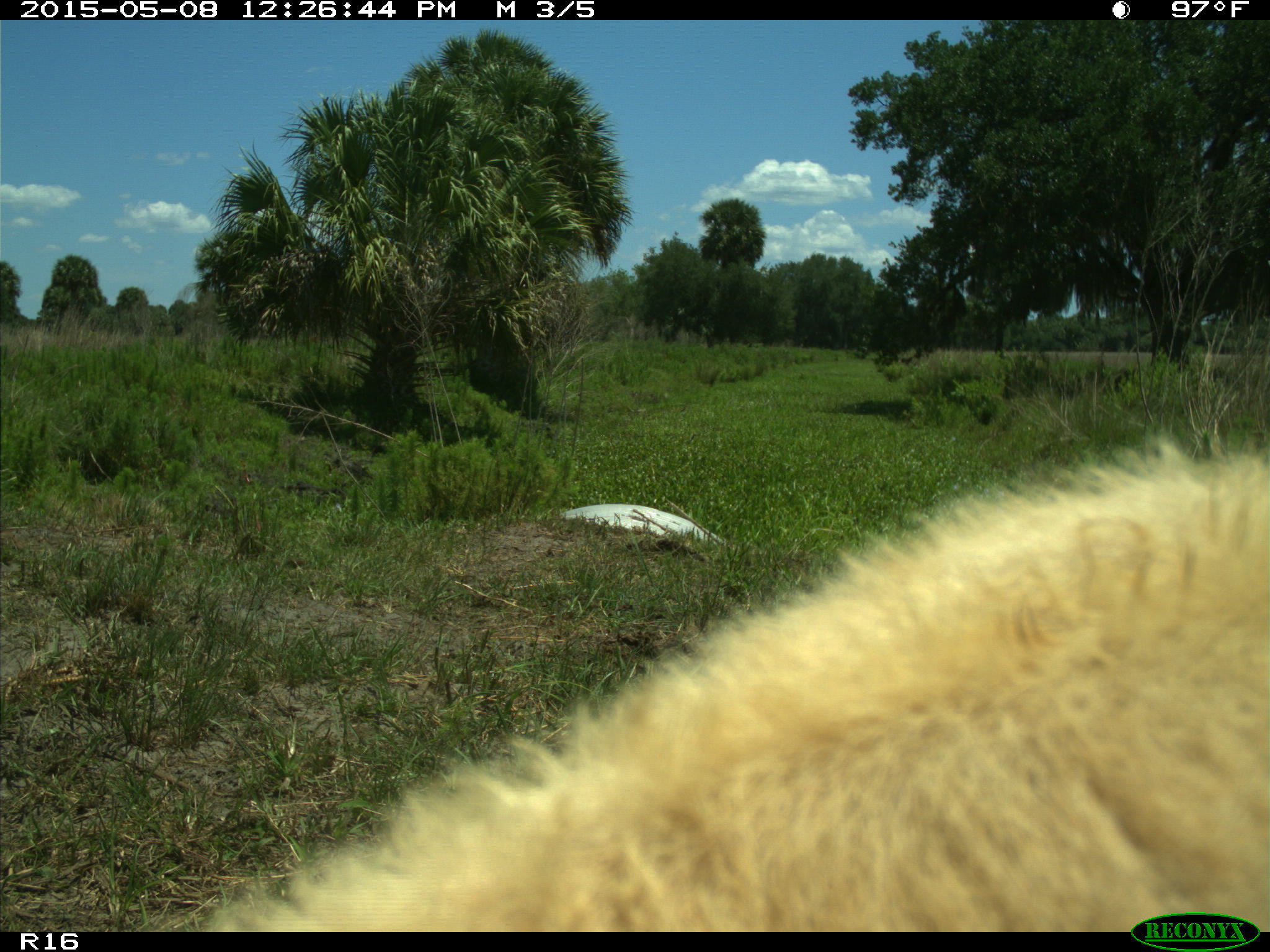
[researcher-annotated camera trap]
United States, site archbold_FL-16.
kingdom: Animalia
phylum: Chordata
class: Mammalia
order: Artiodactyla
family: Bovidae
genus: Bos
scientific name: Bos taurus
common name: domestic cow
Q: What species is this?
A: Bos taurus (domestic cow).